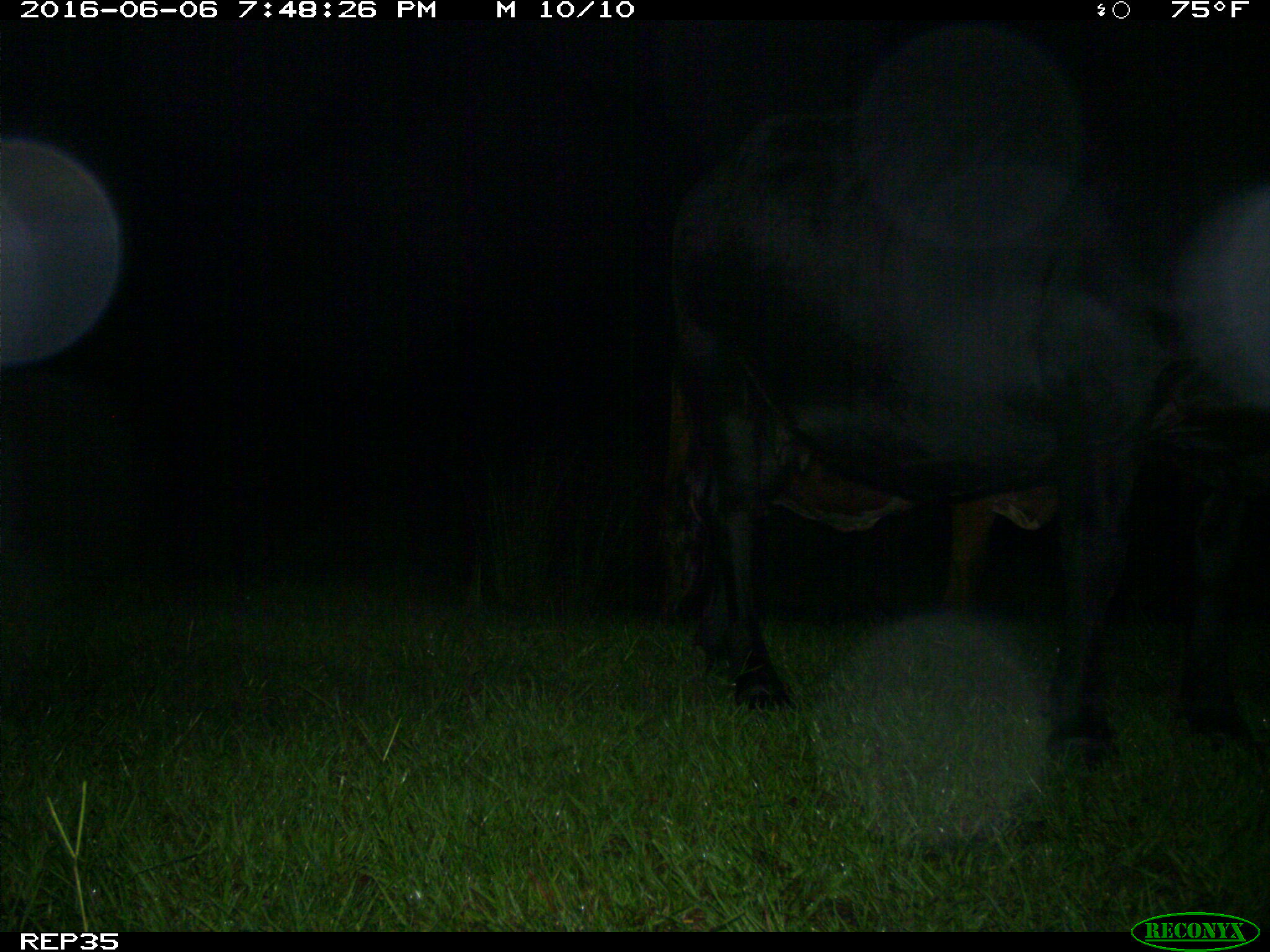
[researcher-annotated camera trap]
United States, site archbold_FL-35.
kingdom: Animalia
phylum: Chordata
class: Mammalia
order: Artiodactyla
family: Bovidae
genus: Bos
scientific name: Bos taurus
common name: domestic cow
Bos taurus (domestic cow).